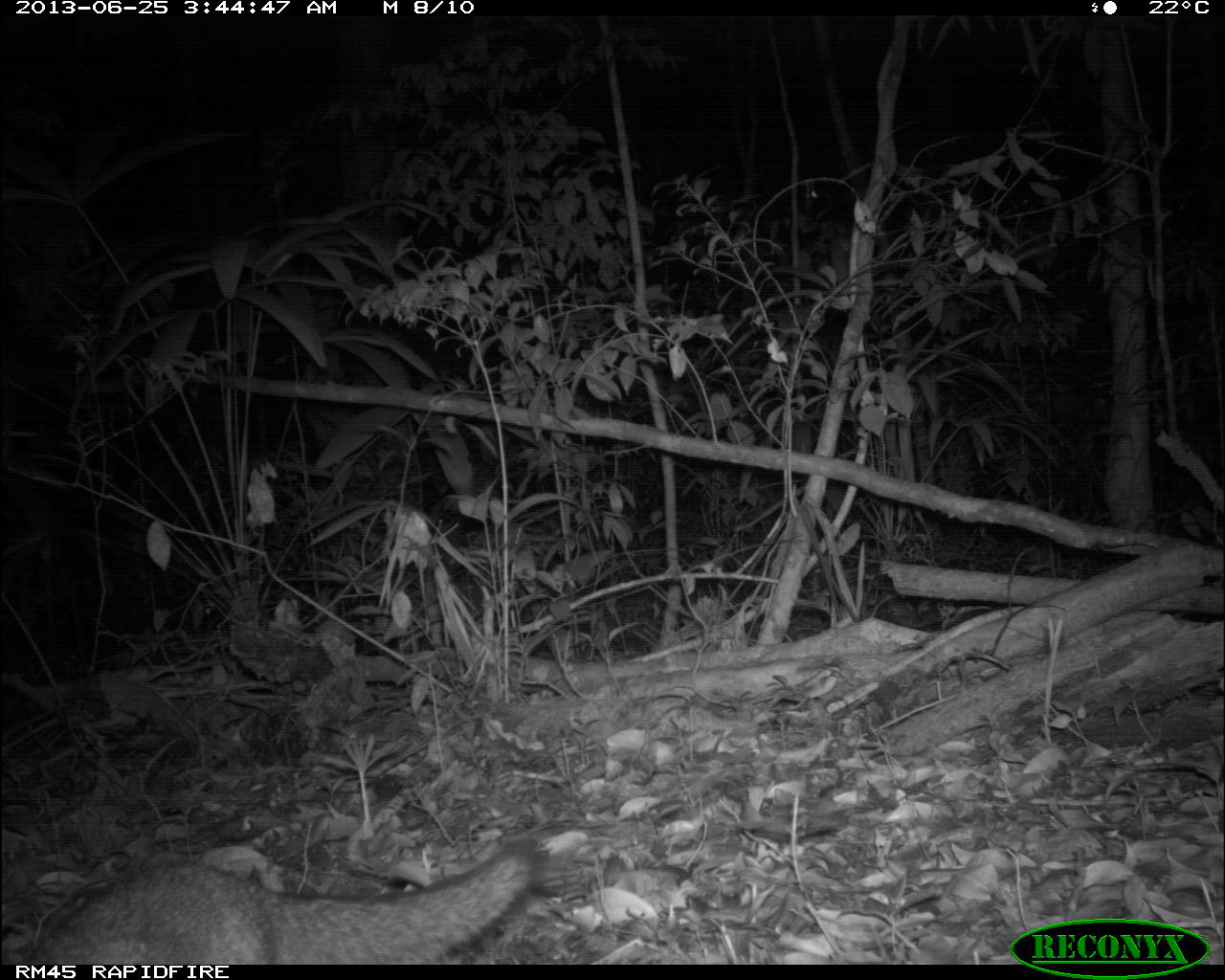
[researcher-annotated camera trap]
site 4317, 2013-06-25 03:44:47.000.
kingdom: Animalia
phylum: Chordata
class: Mammalia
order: Carnivora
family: Canidae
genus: Urocyon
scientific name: Urocyon cinereoargenteus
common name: gray fox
Urocyon cinereoargenteus (gray fox), count 1.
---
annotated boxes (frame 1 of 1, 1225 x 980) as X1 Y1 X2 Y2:
urocyon cinereoargenteus: 24 833 543 965